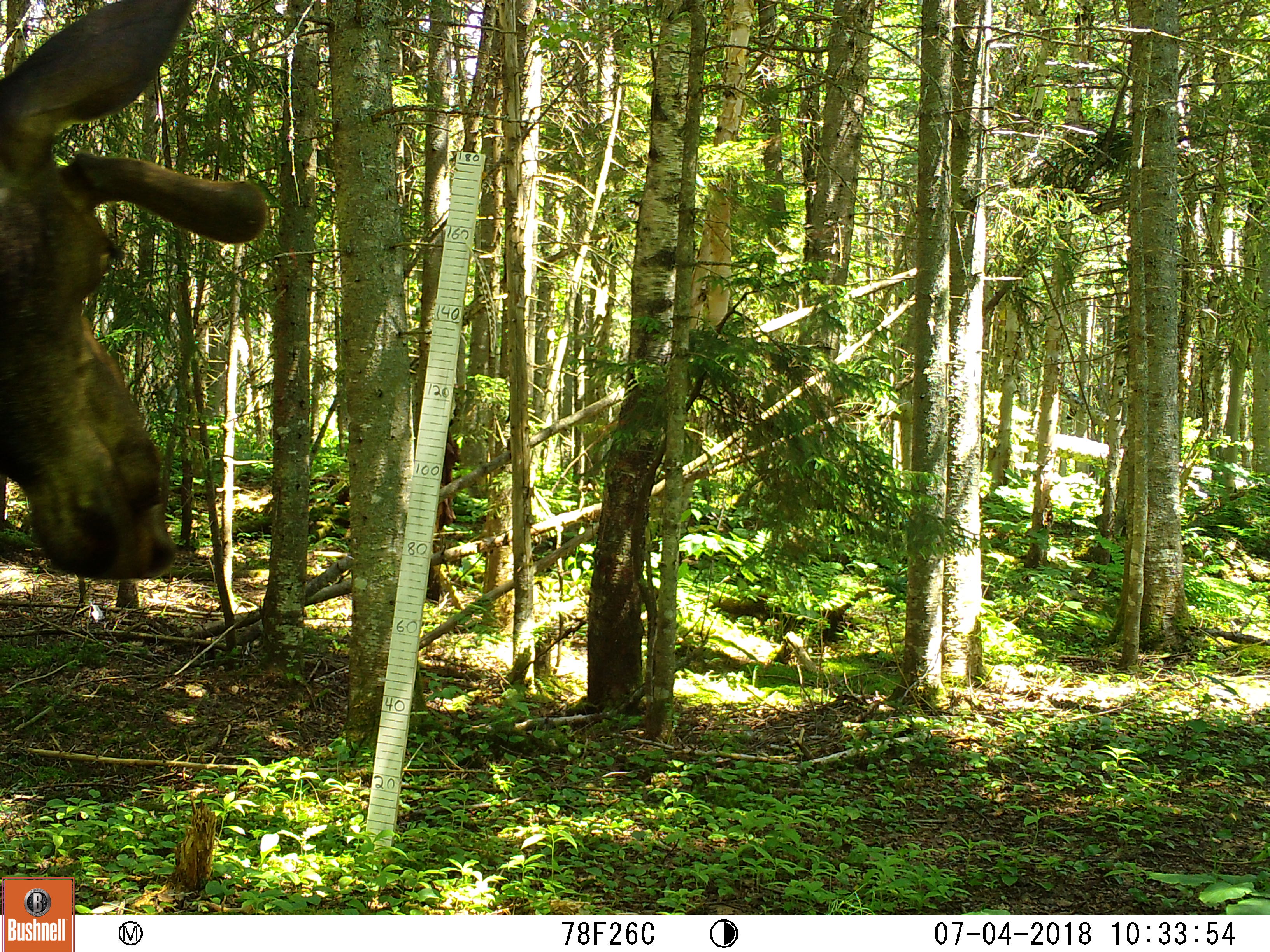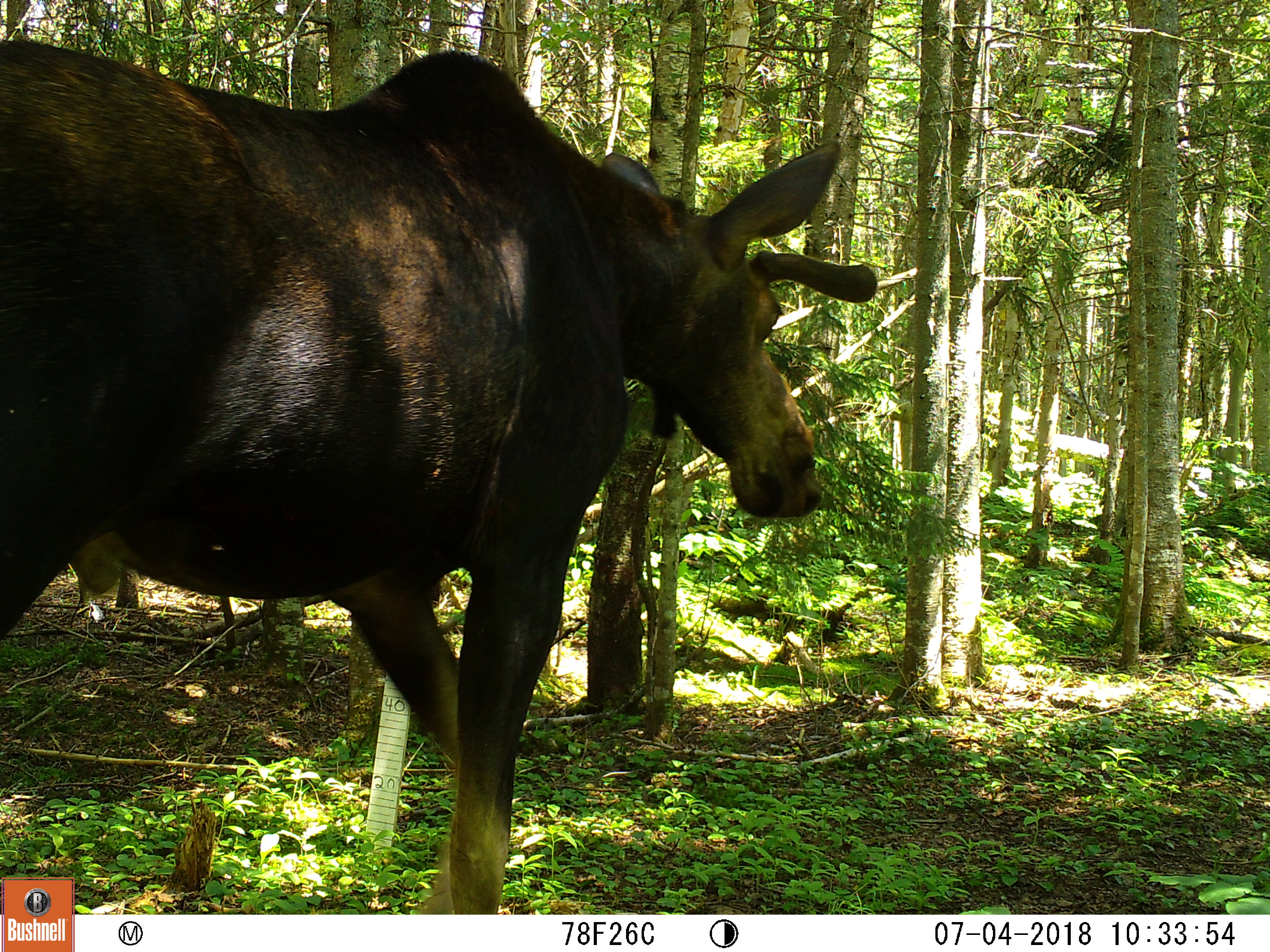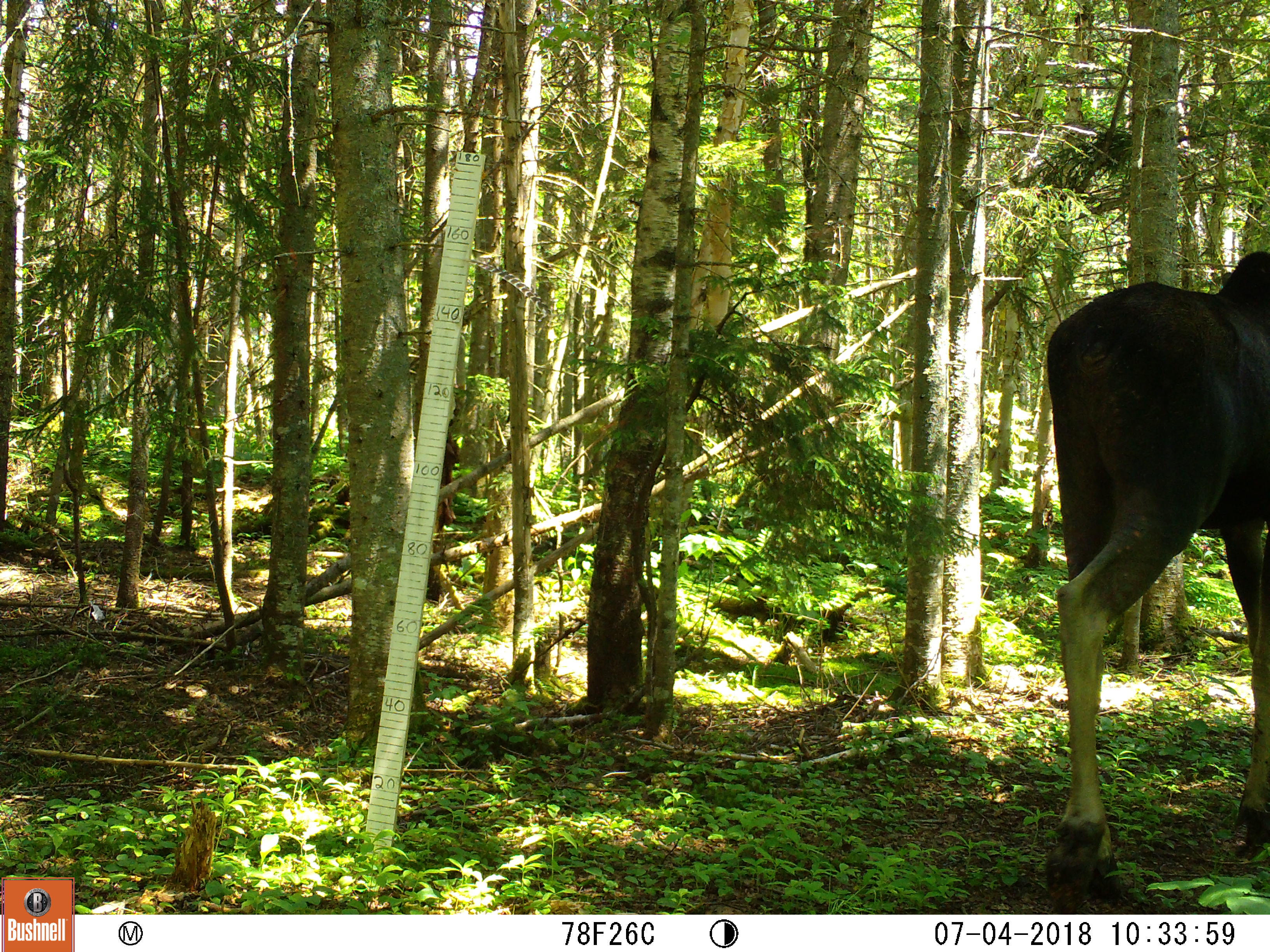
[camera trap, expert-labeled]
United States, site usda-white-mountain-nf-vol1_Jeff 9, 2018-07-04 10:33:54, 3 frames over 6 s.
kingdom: Animalia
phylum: Chordata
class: Mammalia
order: Artiodactyla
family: Cervidae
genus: Alces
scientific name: Alces alces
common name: moose